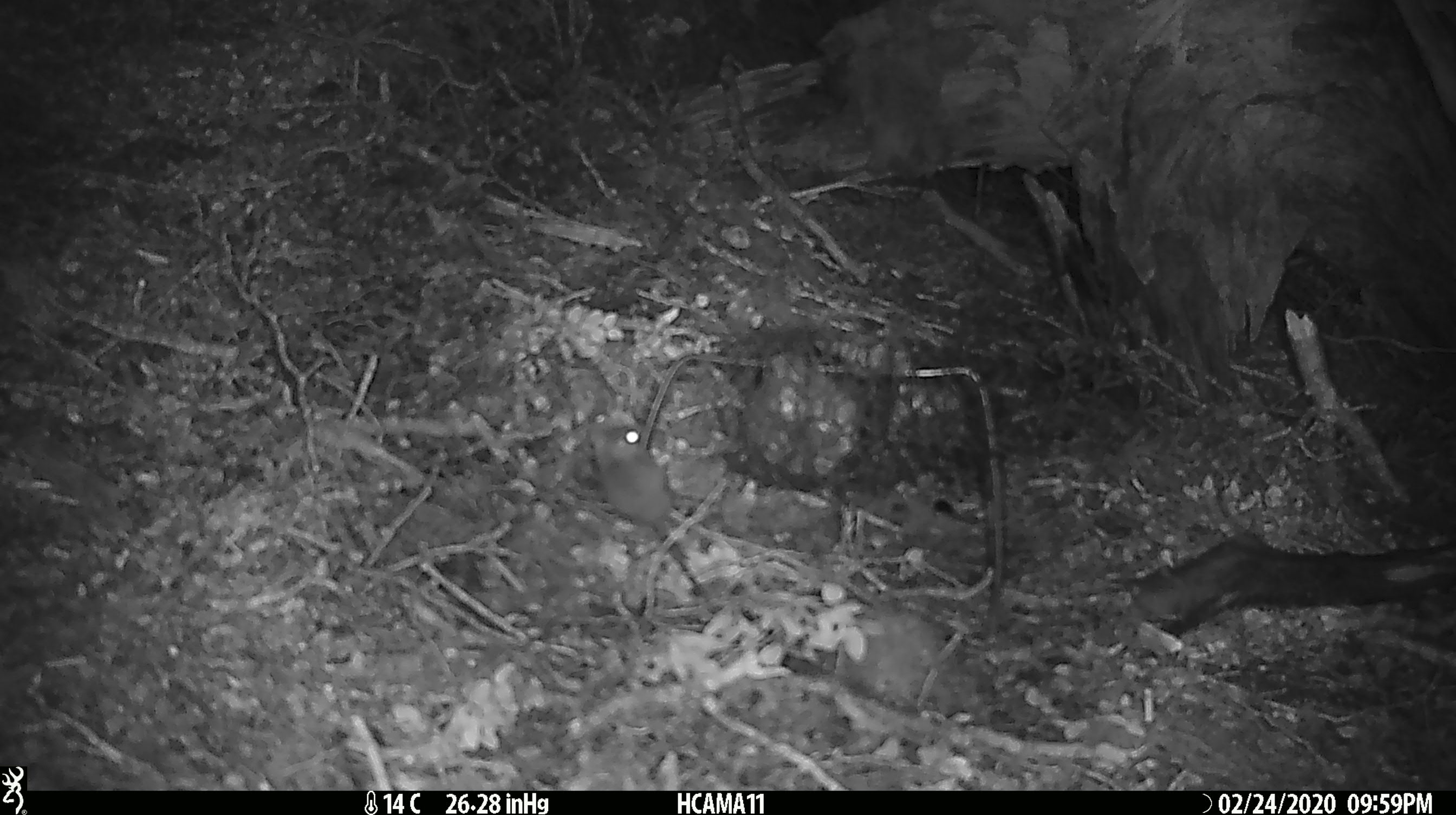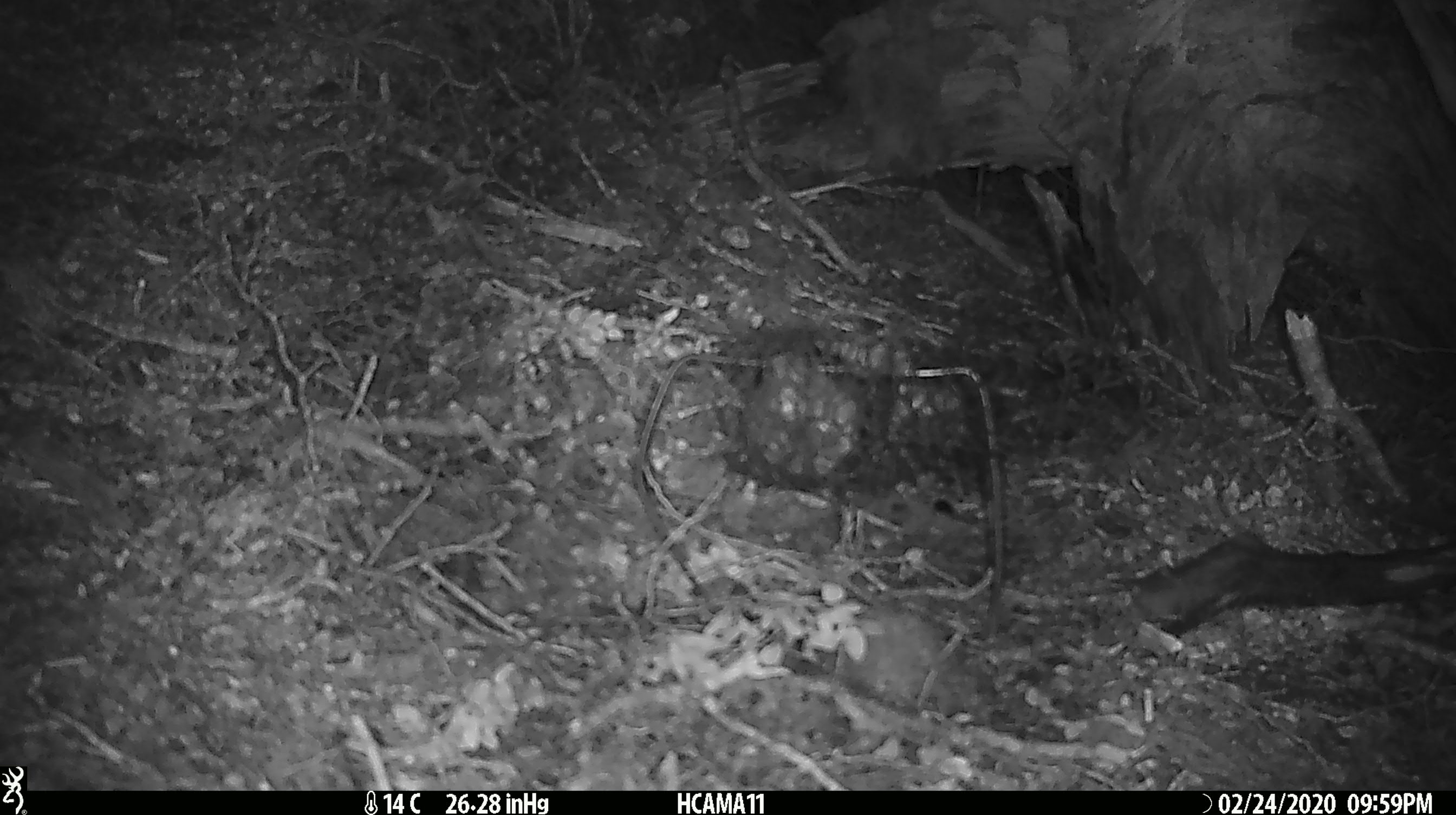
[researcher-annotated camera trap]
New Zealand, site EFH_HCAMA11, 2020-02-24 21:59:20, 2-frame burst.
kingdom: Animalia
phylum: Chordata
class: Mammalia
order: Rodentia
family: Muridae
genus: Mus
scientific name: Mus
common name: mouse